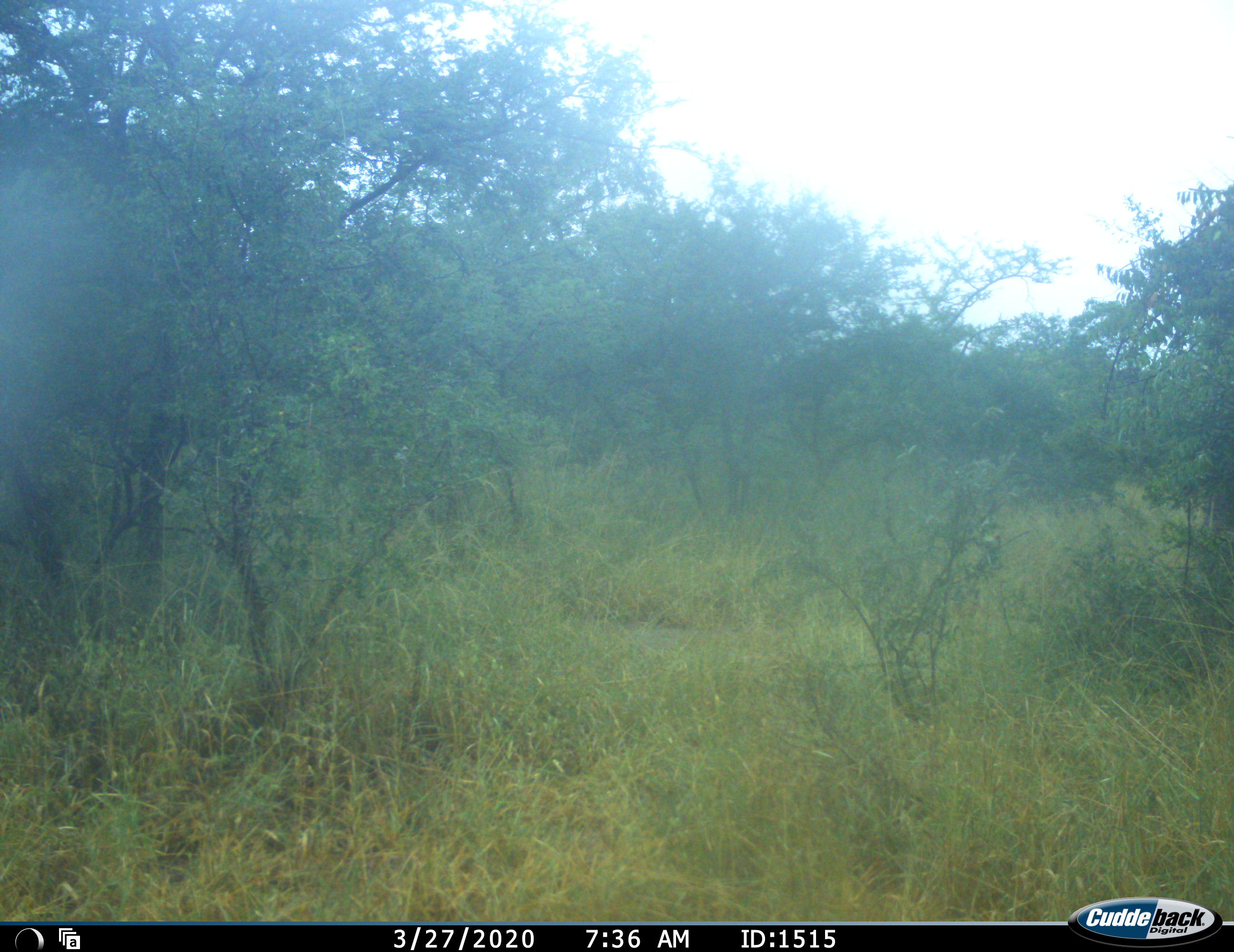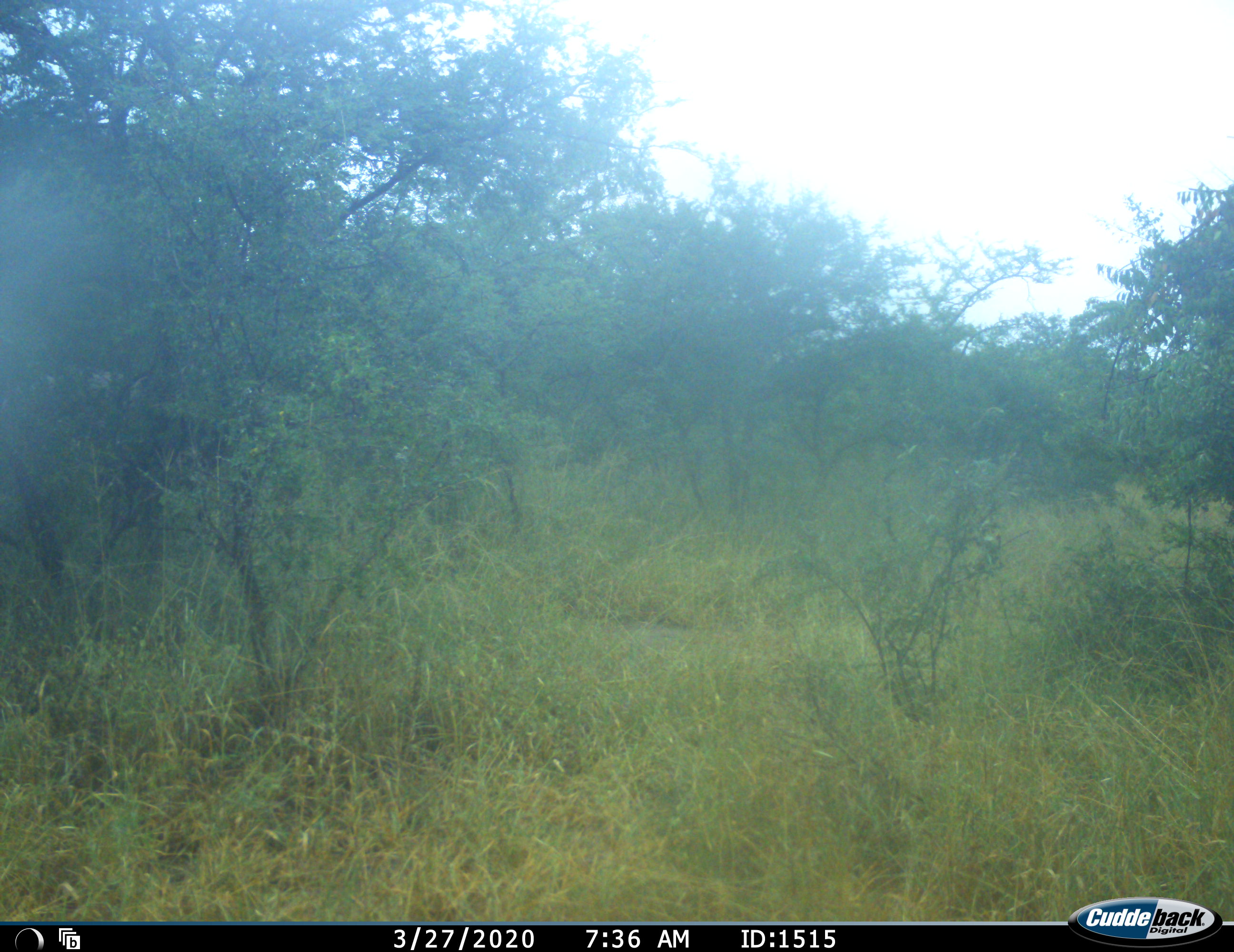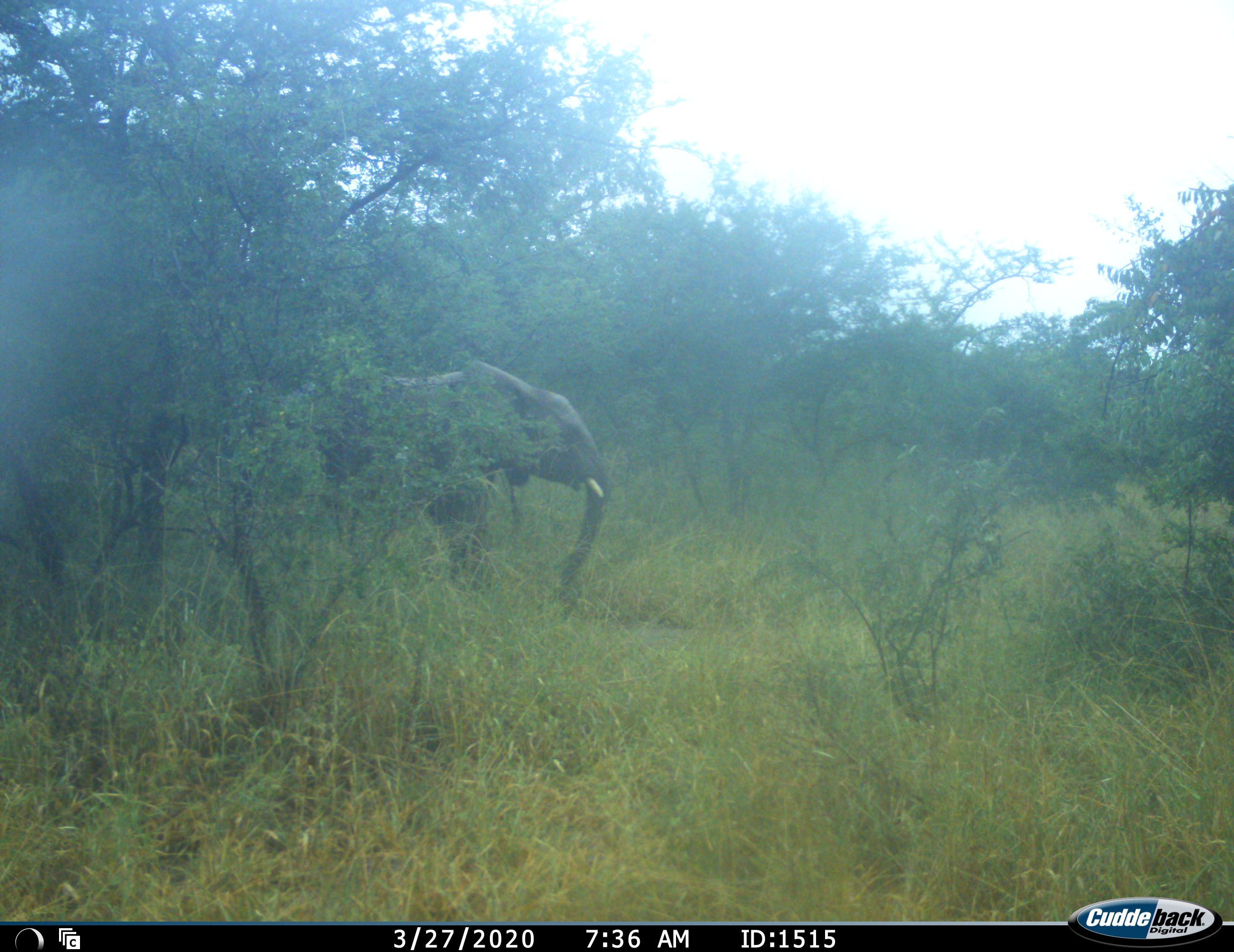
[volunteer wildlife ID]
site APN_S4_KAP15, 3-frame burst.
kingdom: Animalia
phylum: Chordata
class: Mammalia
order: Proboscidea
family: Elephantidae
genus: Loxodonta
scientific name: Loxodonta africana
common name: african bush elephant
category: elephant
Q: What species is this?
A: Elephant (african bush elephant) (Loxodonta africana).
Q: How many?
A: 2.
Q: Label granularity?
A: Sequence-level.